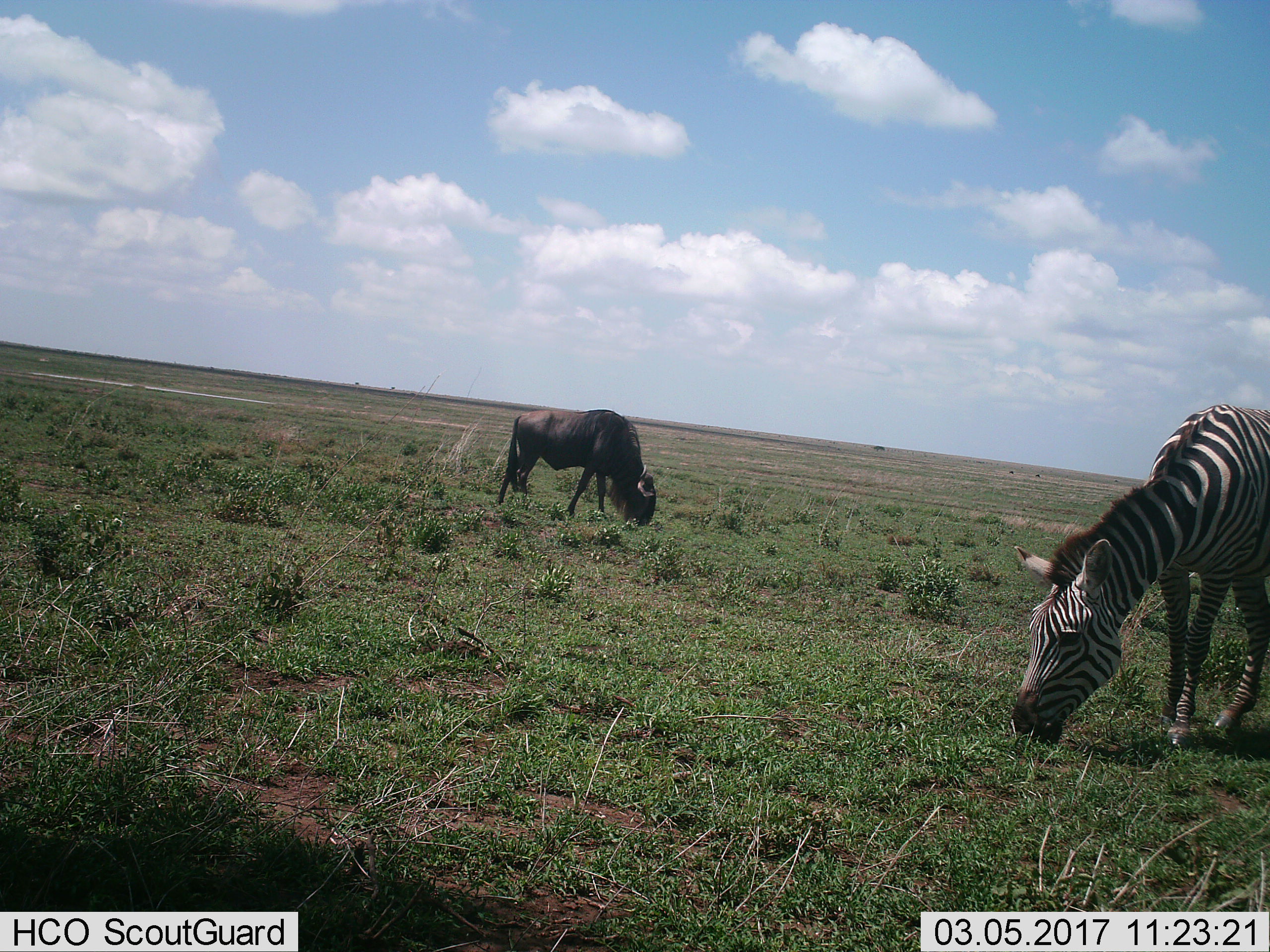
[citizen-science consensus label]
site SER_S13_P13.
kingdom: Animalia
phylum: Chordata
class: Mammalia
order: Artiodactyla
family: Bovidae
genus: Connochaetes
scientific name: Connochaetes taurinus taurinus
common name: blue wildebeest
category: wildebeestblue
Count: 1.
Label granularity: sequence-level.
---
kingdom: Animalia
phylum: Chordata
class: Mammalia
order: Perissodactyla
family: Equidae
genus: Equus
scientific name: Equus quagga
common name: plains zebra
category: zebraplains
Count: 1.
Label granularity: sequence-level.